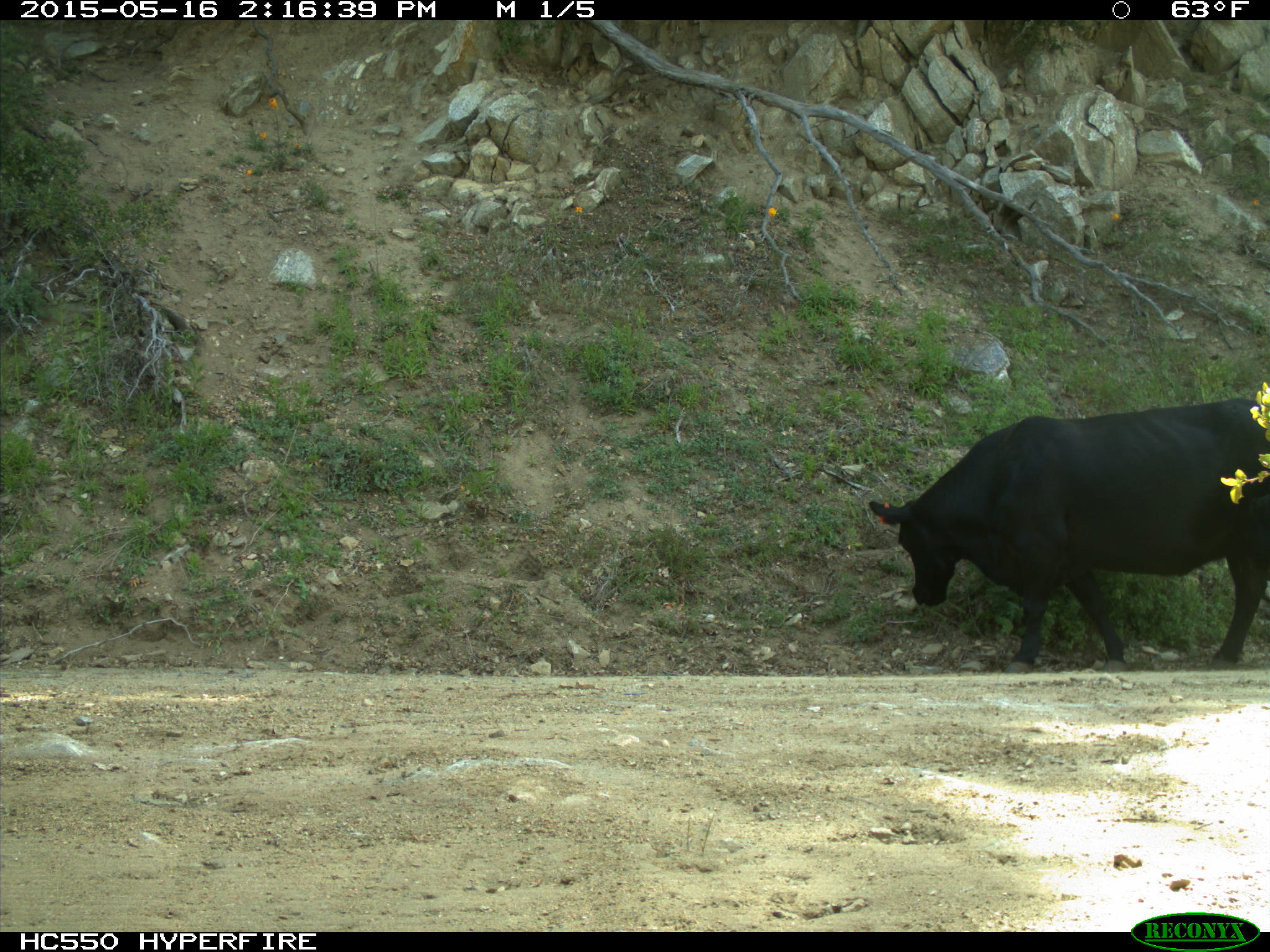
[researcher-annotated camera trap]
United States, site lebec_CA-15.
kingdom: Animalia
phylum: Chordata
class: Mammalia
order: Artiodactyla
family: Bovidae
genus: Bos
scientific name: Bos taurus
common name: domestic cow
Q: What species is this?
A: Bos taurus (domestic cow).